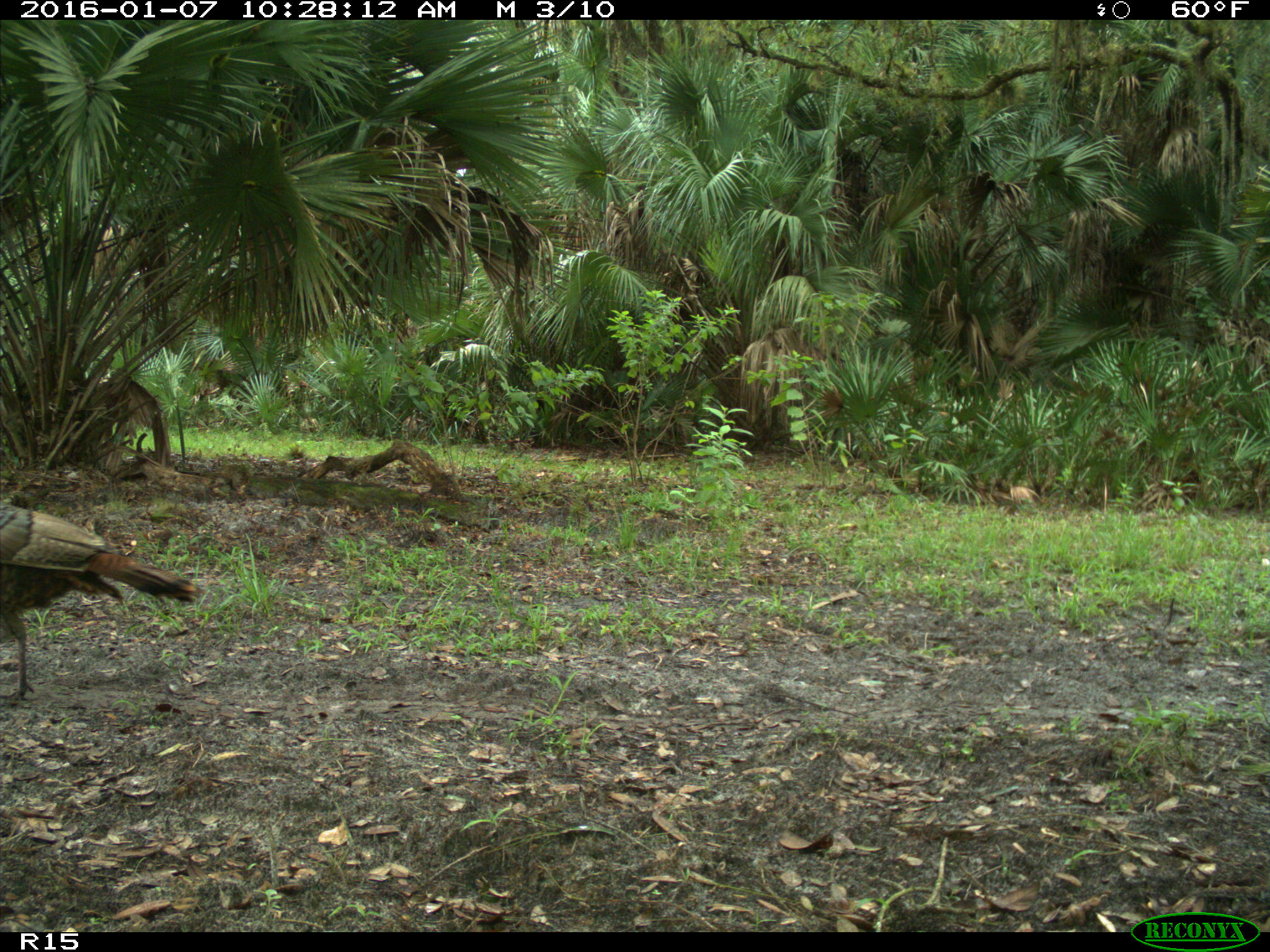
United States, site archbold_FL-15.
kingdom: Animalia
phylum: Chordata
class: Aves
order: Galliformes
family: Phasianidae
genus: Meleagris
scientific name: Meleagris gallopavo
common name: wild turkey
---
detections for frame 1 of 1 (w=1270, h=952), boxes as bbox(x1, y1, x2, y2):
animal: bbox(0, 500, 203, 701)